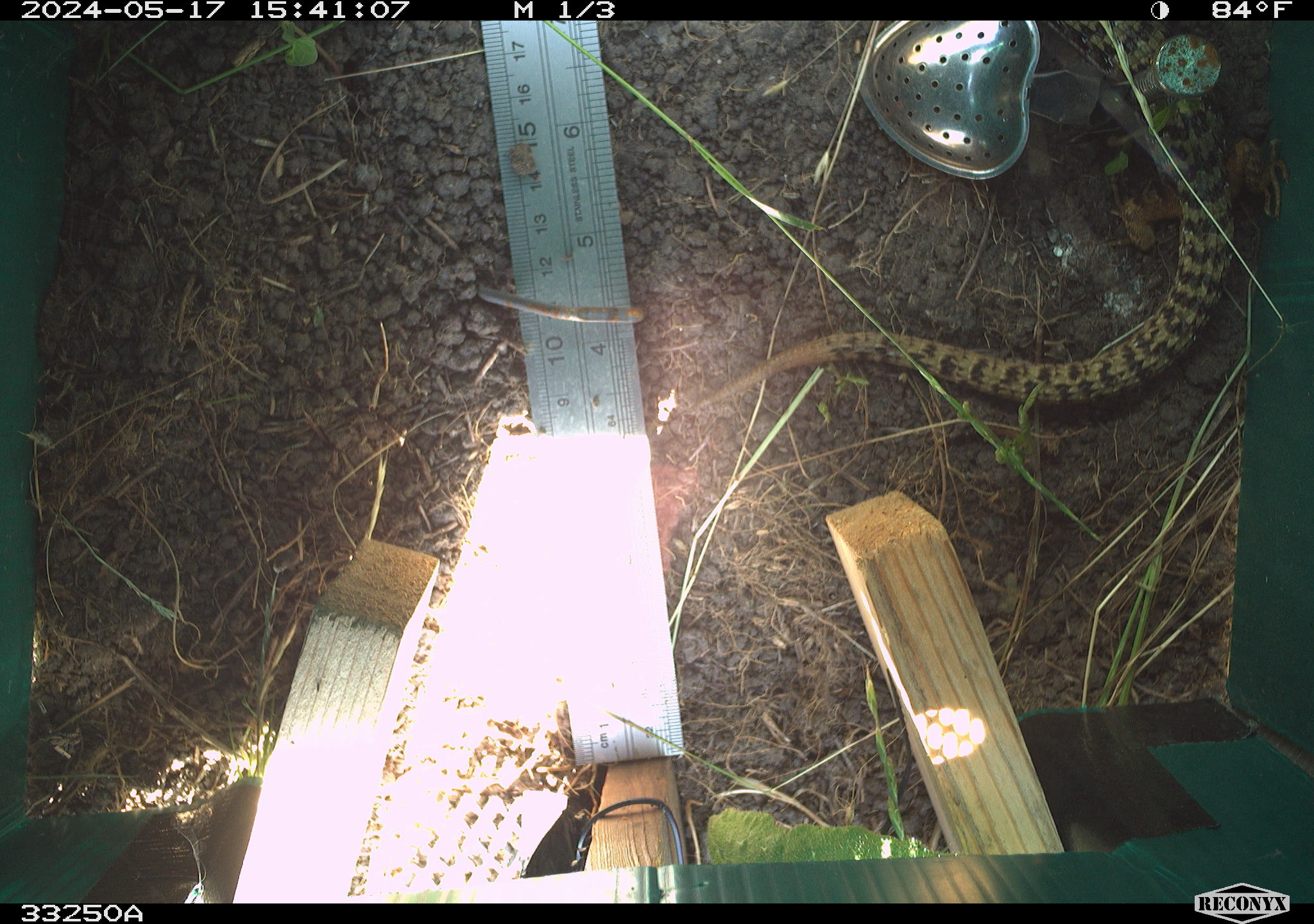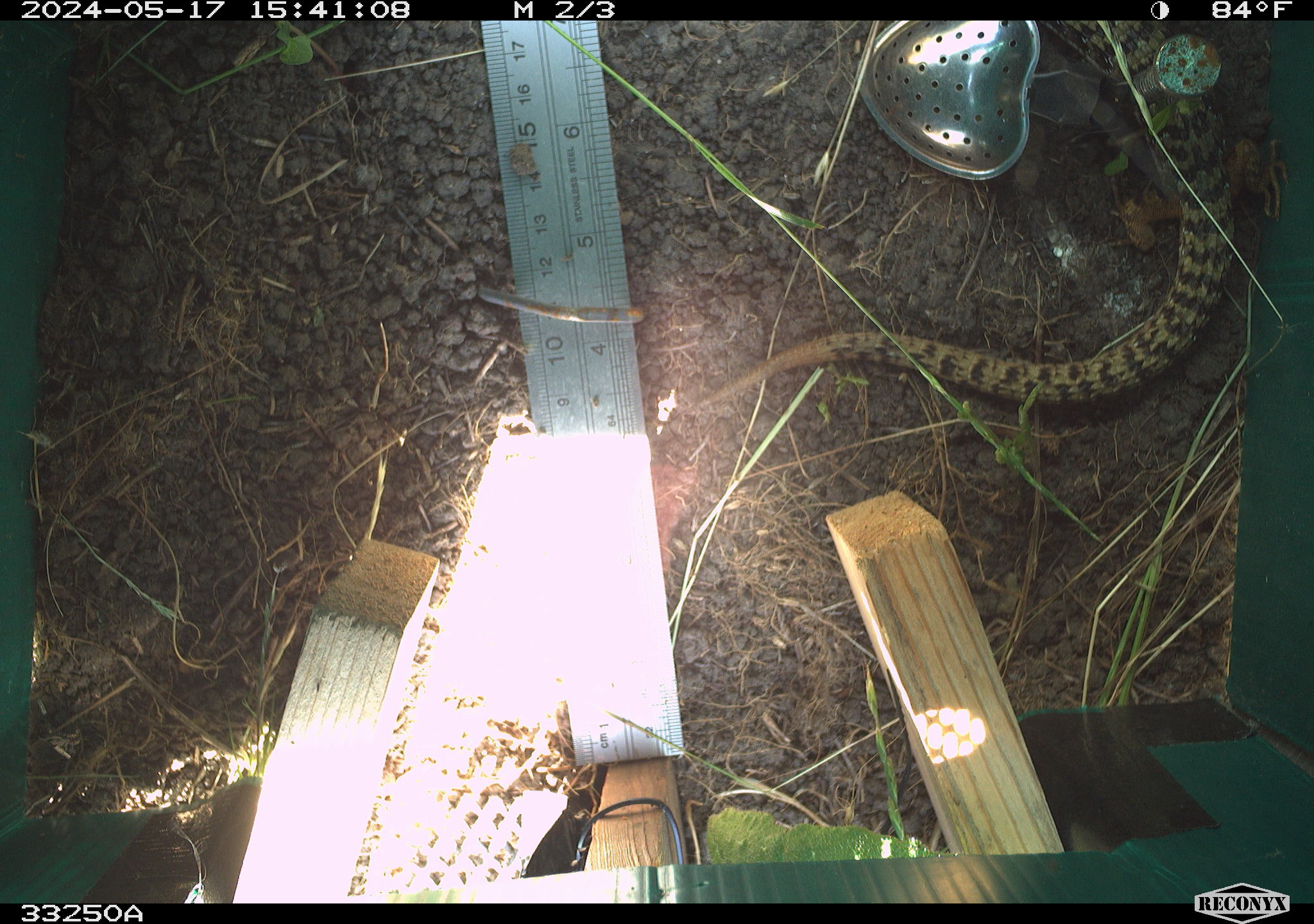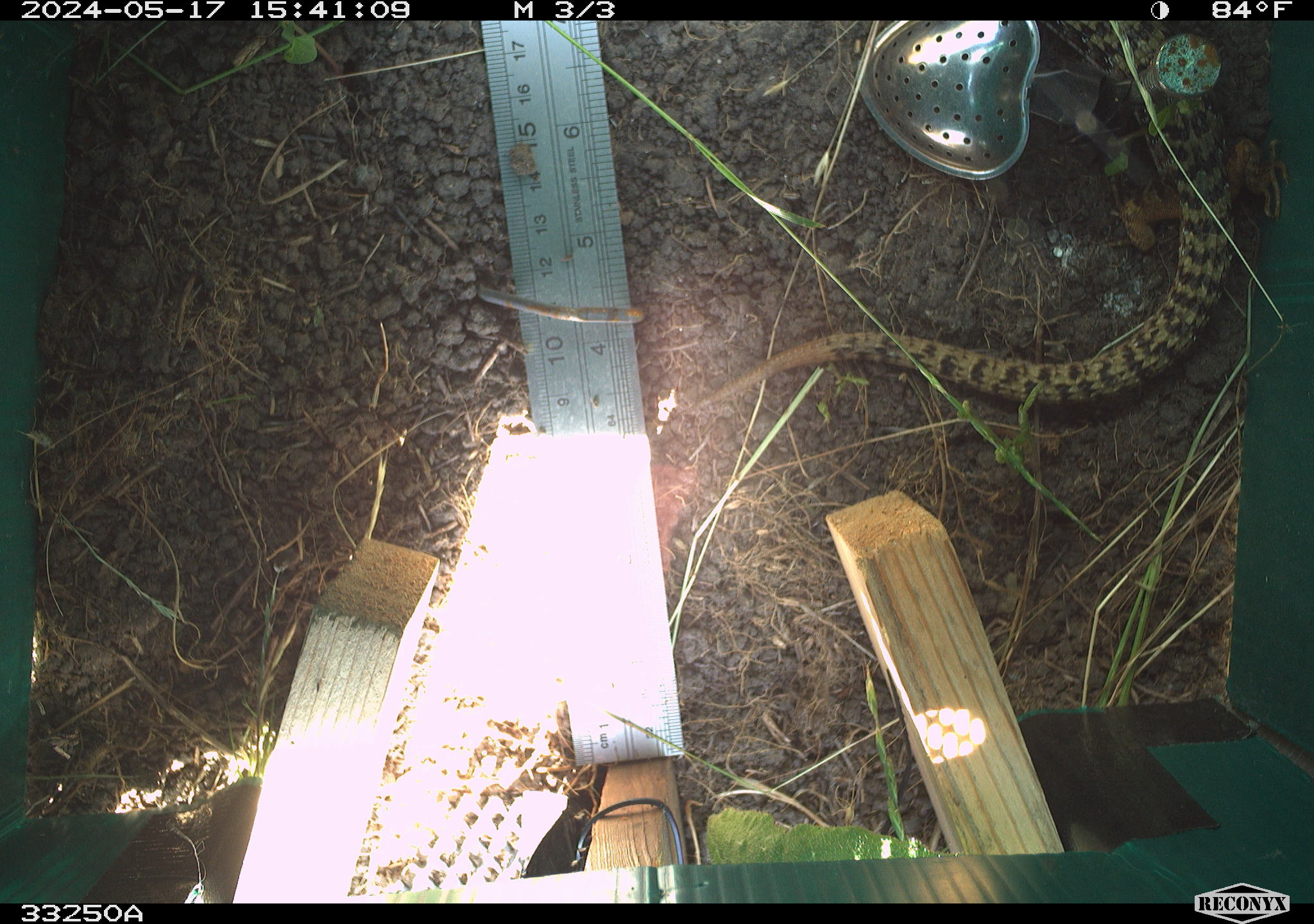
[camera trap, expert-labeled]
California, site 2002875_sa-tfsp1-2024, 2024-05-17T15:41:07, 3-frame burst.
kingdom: Animalia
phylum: Chordata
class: Reptilia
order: Squamata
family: Anguidae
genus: Elgaria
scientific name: Elgaria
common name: alligator lizards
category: elgaria species